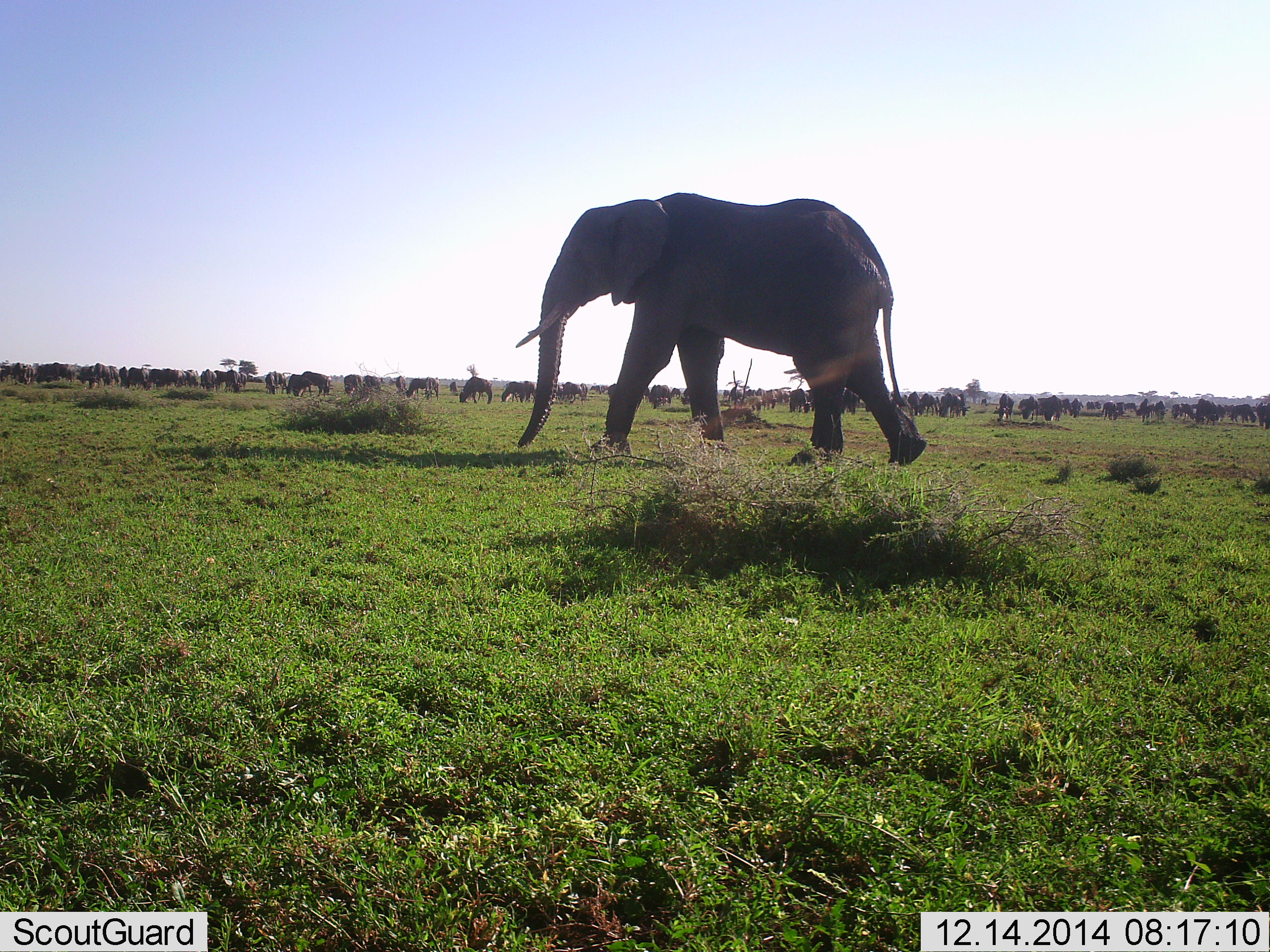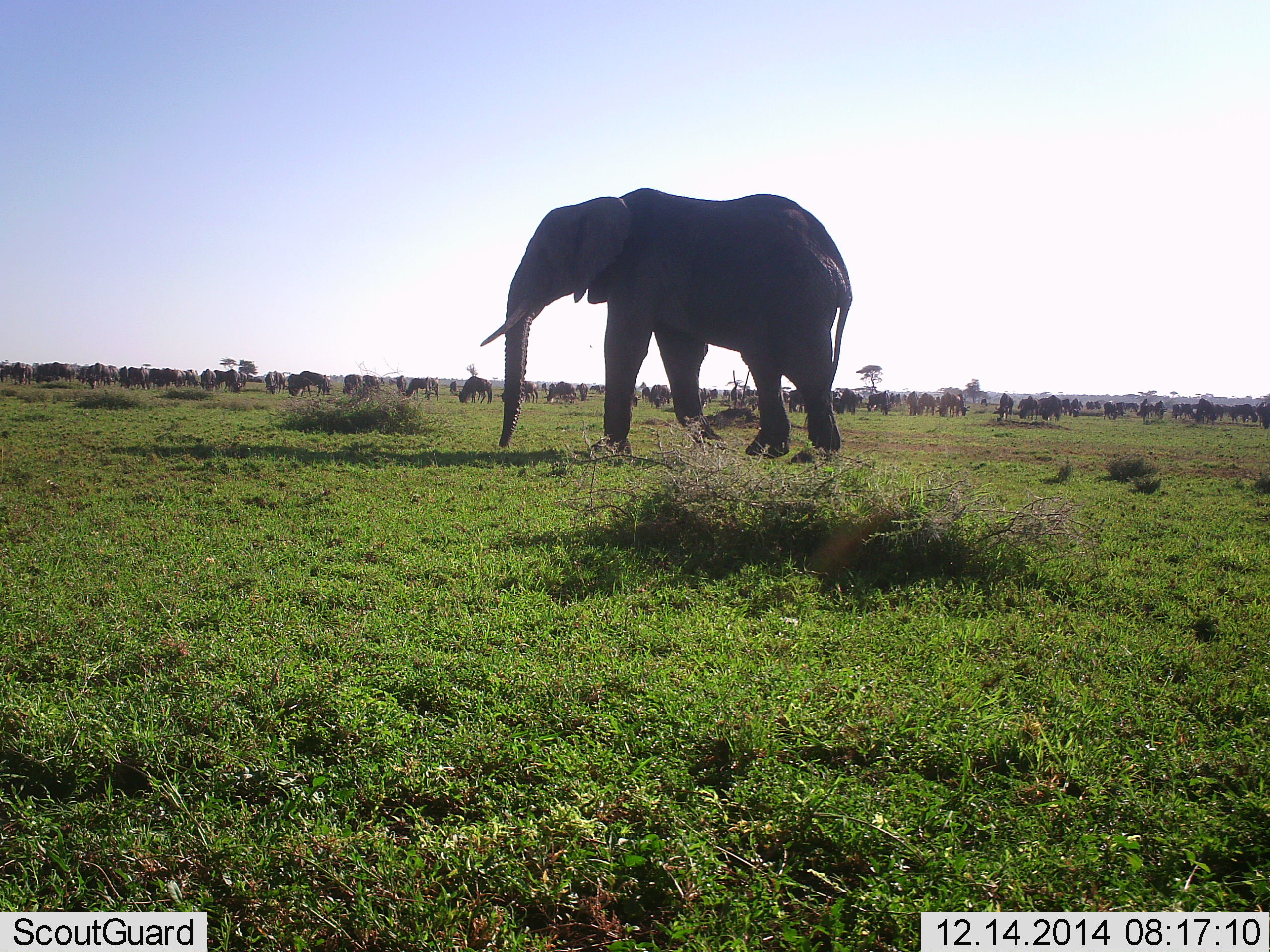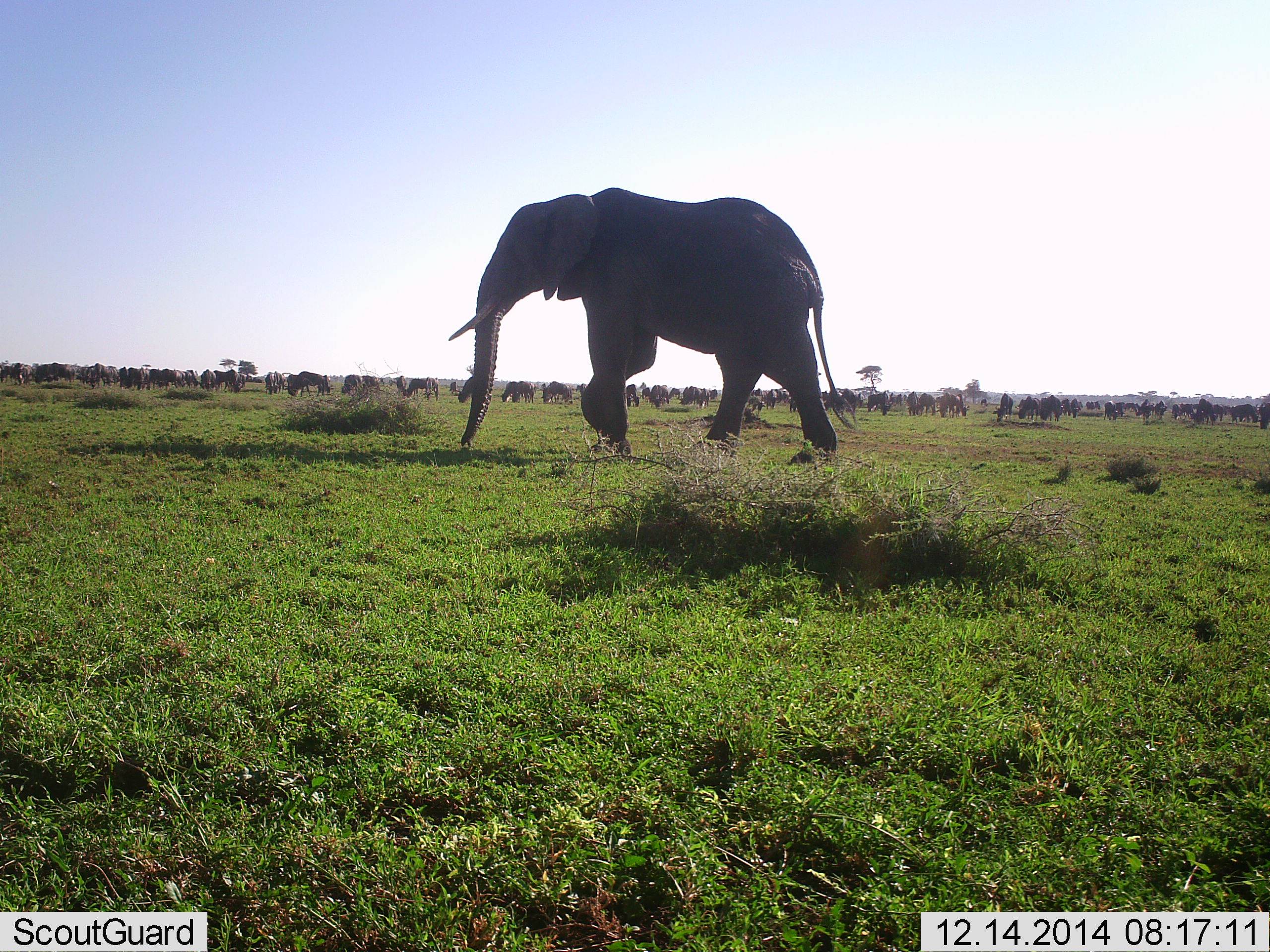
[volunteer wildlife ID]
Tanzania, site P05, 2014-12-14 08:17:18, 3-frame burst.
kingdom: Animalia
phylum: Chordata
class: Mammalia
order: Proboscidea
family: Elephantidae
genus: Loxodonta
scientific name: Loxodonta africana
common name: african bush elephant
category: elephant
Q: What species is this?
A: Elephant (african bush elephant) (Loxodonta africana).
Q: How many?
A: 1.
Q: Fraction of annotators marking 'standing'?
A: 0%.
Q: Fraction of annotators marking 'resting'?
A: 0%.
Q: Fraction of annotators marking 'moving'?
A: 100%.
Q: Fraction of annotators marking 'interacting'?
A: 0%.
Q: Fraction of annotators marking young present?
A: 0%.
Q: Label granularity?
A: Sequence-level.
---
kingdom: Animalia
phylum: Chordata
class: Mammalia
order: Artiodactyla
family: Bovidae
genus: Connochaetes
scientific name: Connochaetes taurinus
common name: blue wildebeest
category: wildebeest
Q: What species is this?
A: Wildebeest (blue wildebeest) (Connochaetes taurinus).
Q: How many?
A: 51+.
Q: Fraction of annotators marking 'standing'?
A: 40%.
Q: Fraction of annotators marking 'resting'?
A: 0%.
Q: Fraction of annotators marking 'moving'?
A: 40%.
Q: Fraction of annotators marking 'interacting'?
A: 0%.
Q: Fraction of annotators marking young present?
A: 10%.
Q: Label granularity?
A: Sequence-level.